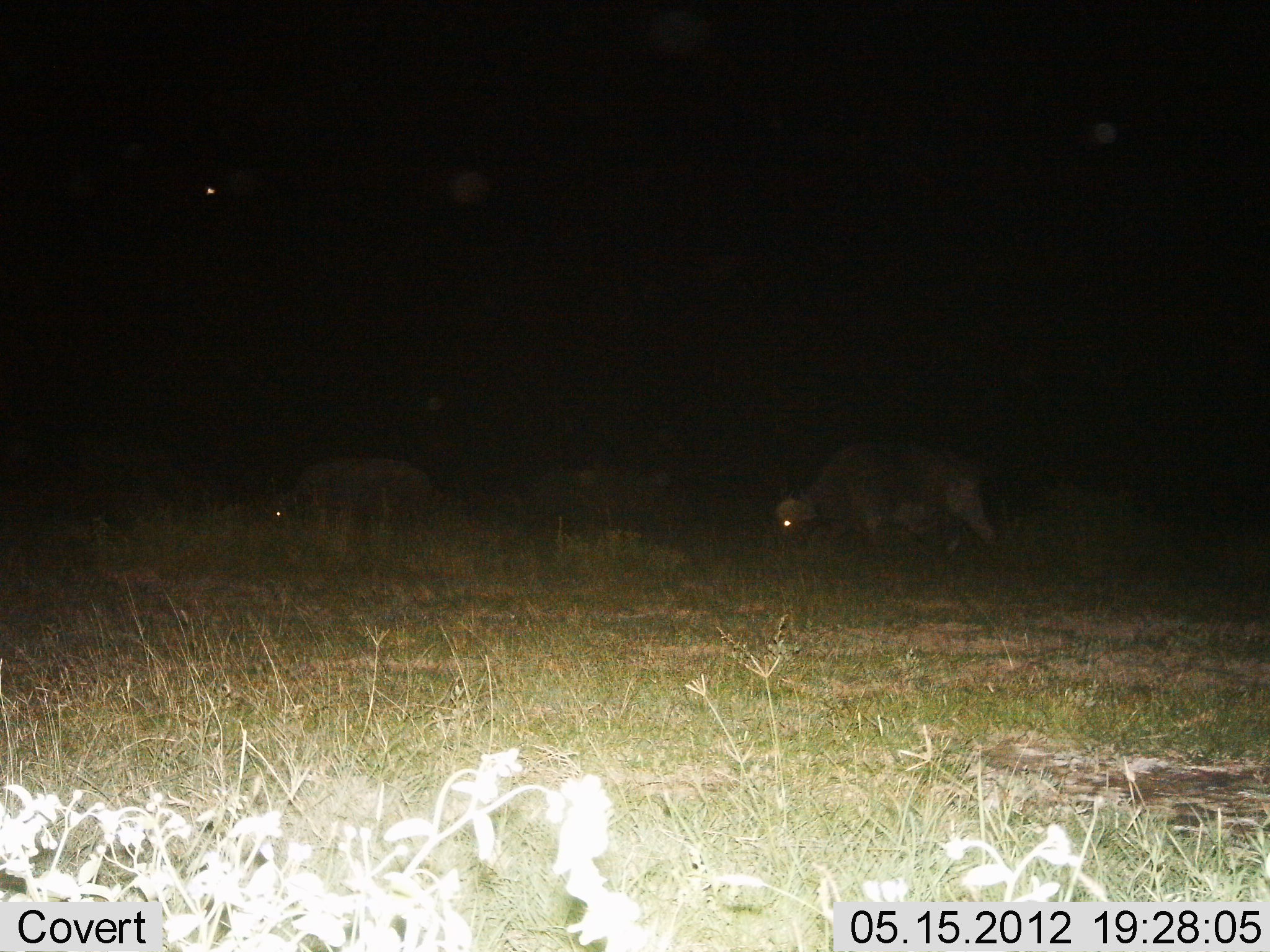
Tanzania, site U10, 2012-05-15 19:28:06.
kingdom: Animalia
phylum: Chordata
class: Mammalia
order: Artiodactyla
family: Bovidae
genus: Syncerus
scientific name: Syncerus caffer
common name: cape buffalo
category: buffalo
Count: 2.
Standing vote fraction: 10%.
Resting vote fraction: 0%.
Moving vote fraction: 30%.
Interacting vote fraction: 0%.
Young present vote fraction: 0%.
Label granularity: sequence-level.